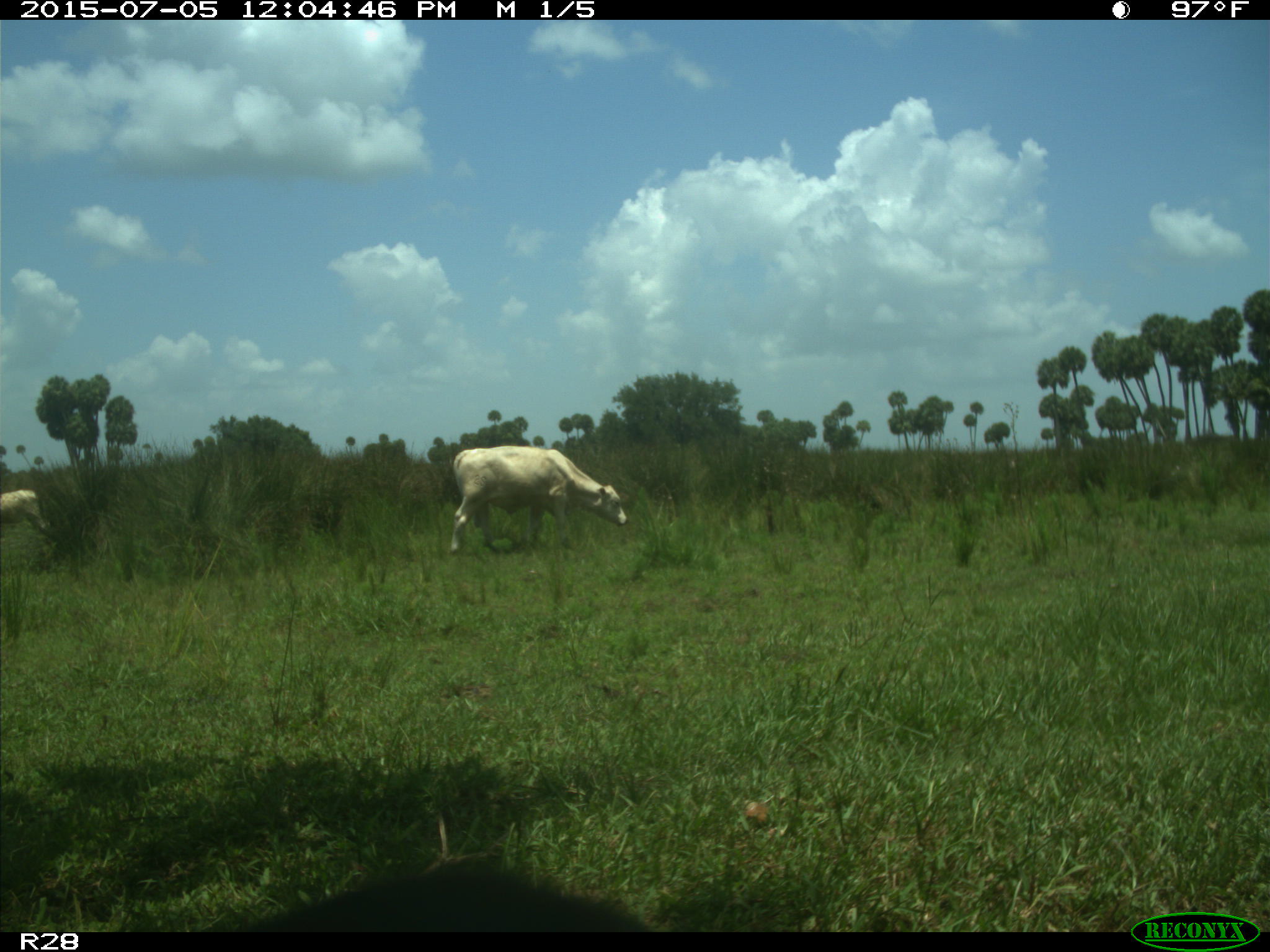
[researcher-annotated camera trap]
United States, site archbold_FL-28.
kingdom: Animalia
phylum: Chordata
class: Mammalia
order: Artiodactyla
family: Bovidae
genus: Bos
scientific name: Bos taurus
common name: domestic cow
Bos taurus (domestic cow).